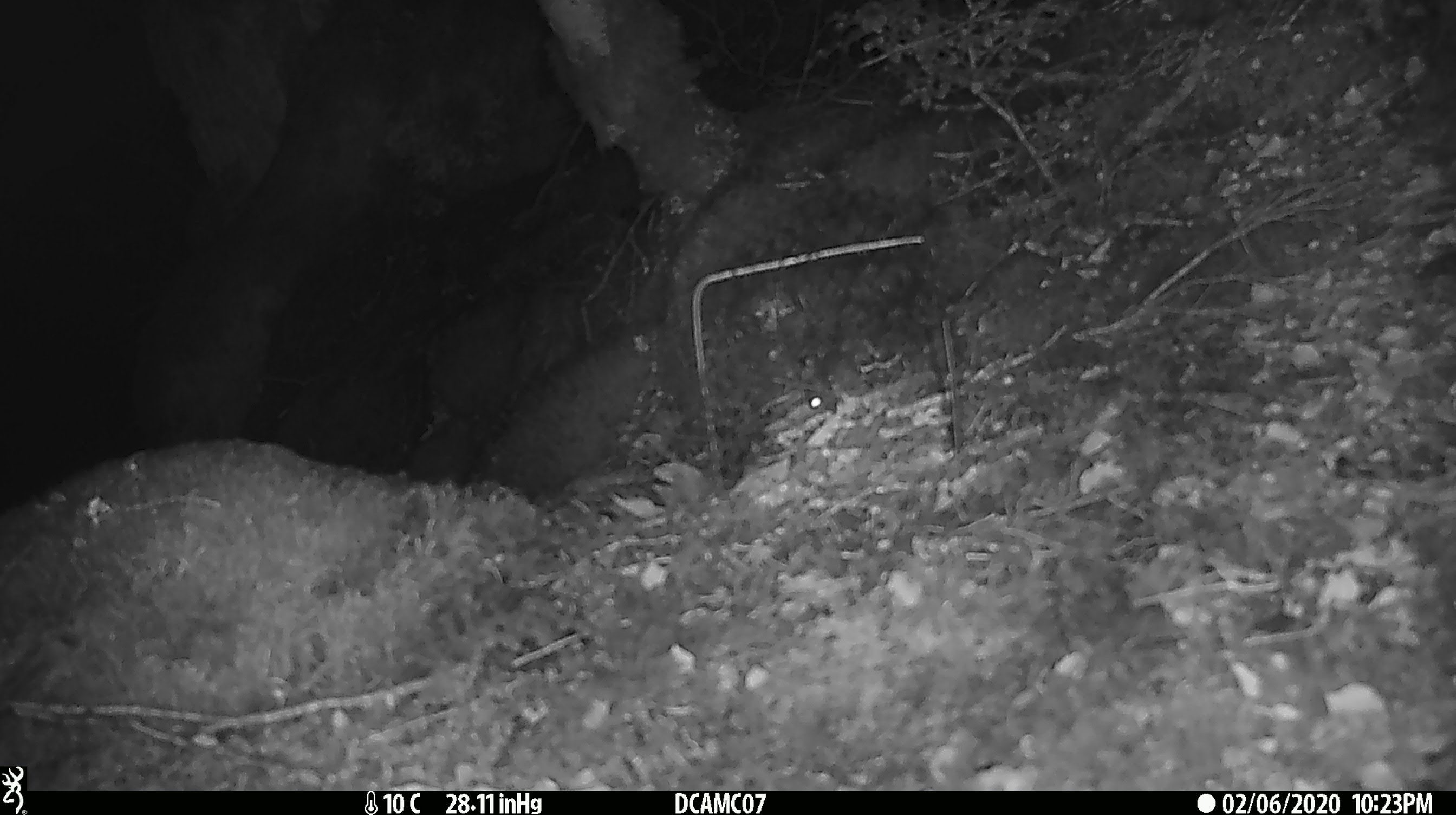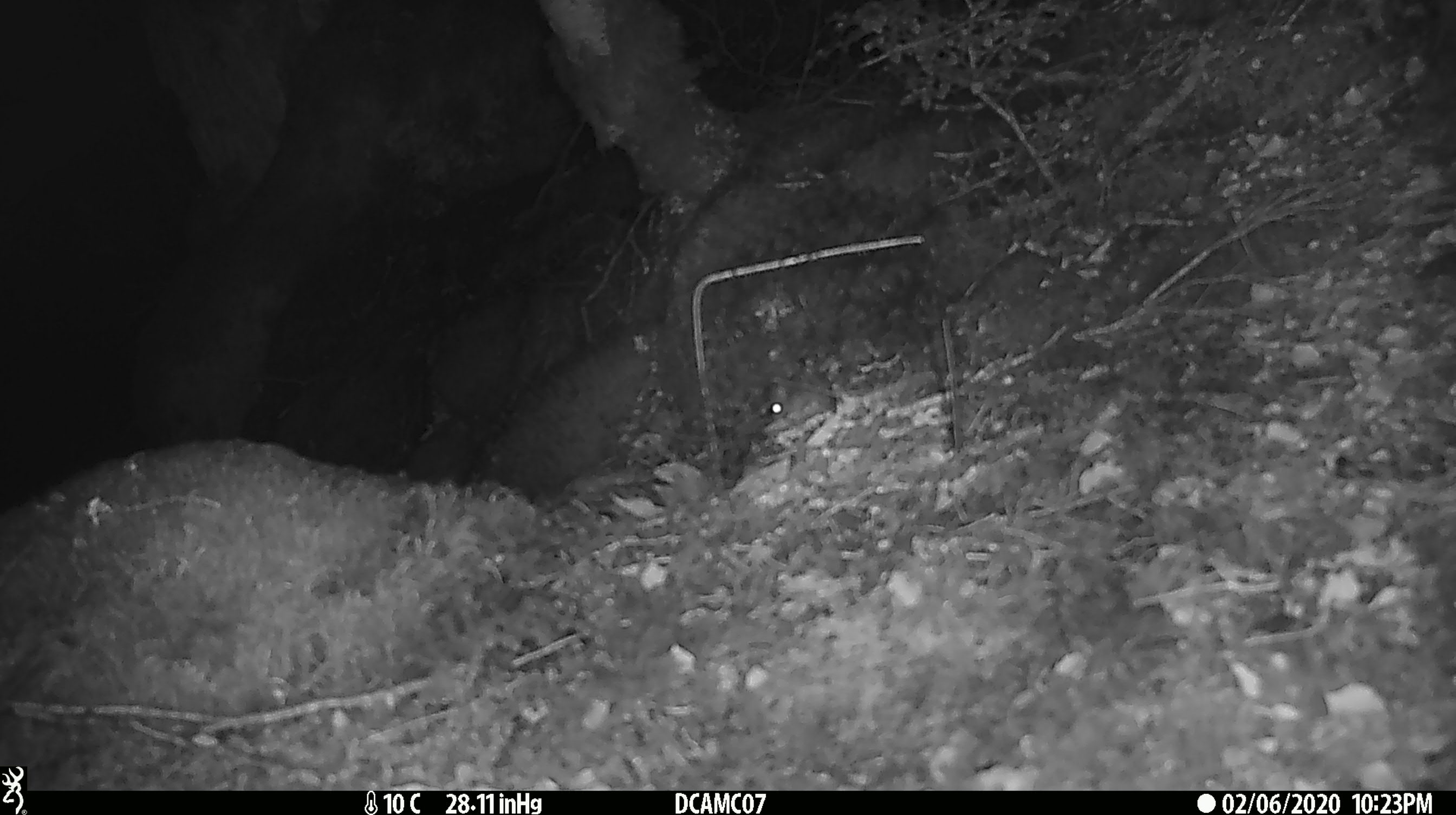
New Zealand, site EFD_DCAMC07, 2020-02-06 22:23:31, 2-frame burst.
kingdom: Animalia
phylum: Chordata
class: Mammalia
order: Rodentia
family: Muridae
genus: Mus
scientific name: Mus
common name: mouse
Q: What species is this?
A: Mouse (Mus).